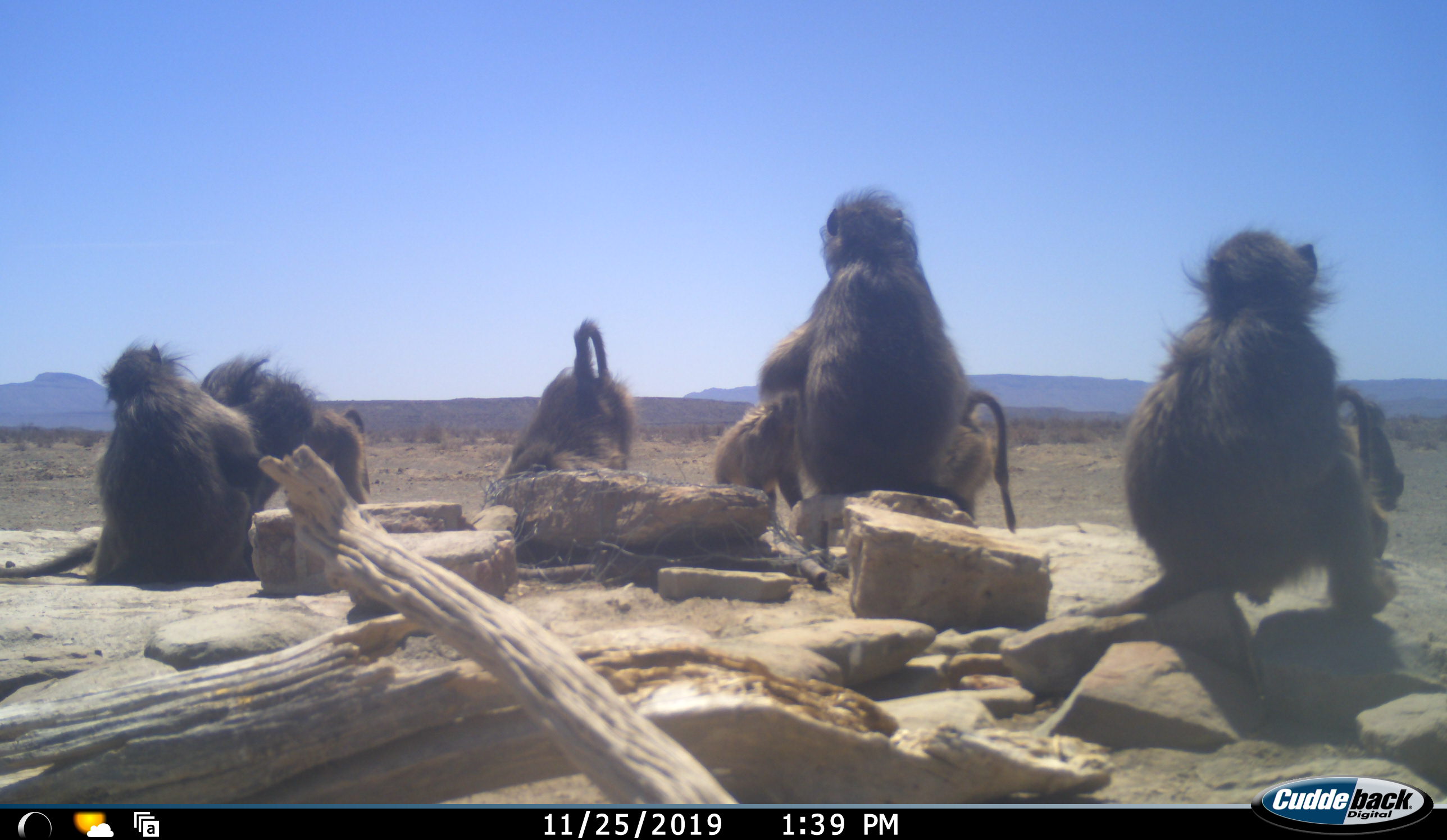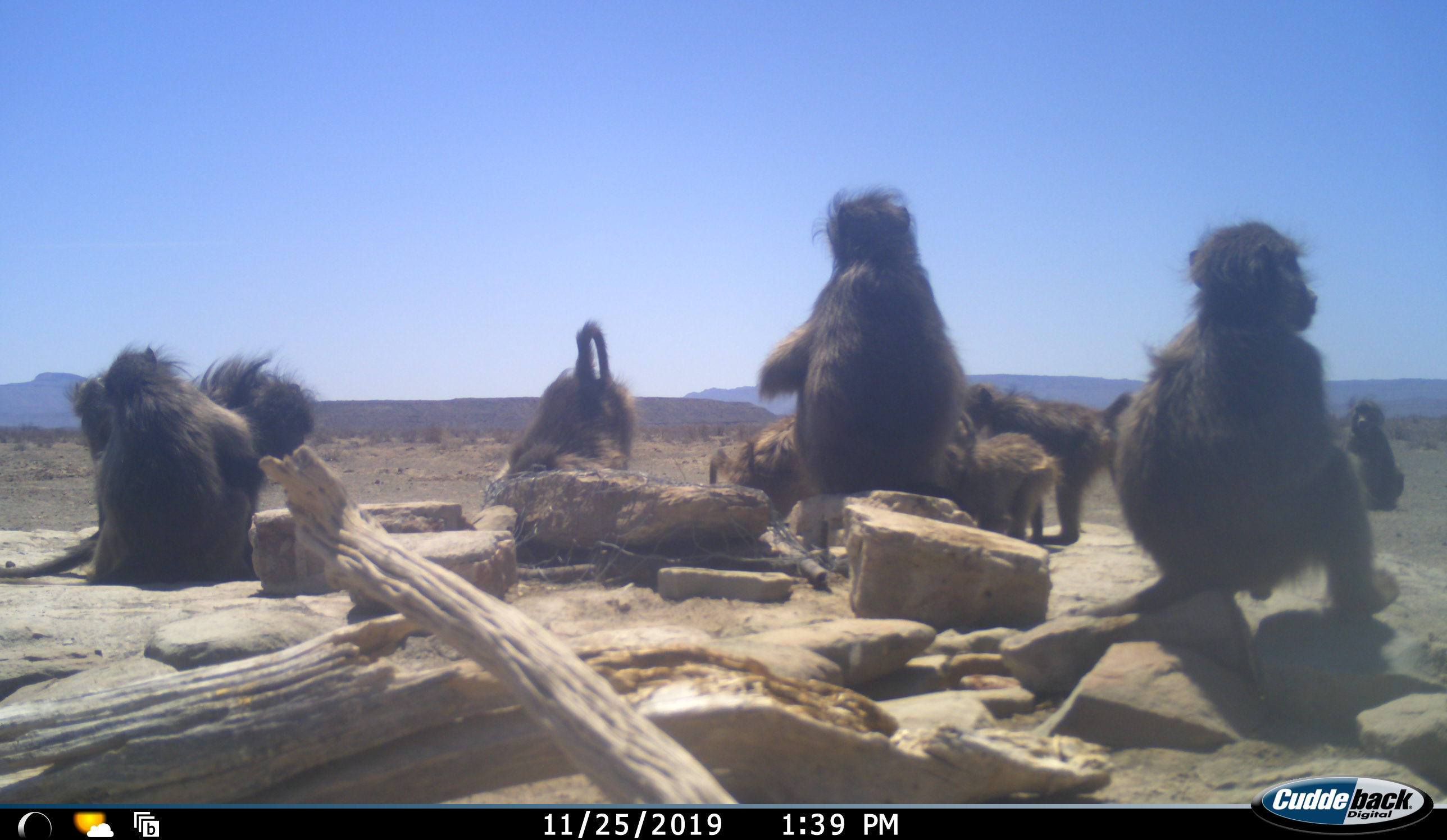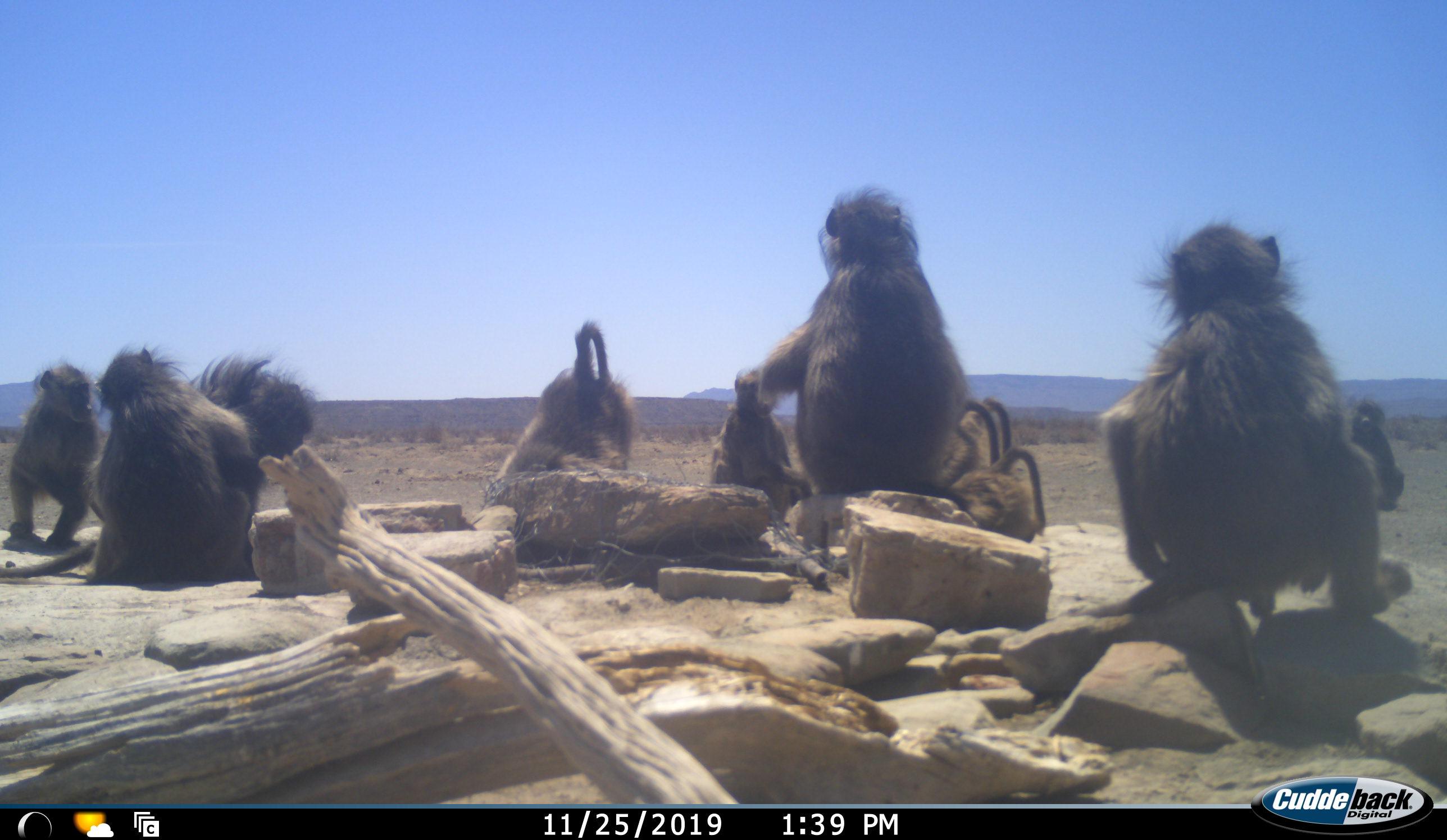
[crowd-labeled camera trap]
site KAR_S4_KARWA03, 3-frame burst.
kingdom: Animalia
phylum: Chordata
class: Mammalia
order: Primates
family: Cercopithecidae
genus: Papio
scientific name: Papio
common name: baboon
Baboon (Papio), count 10. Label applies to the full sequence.